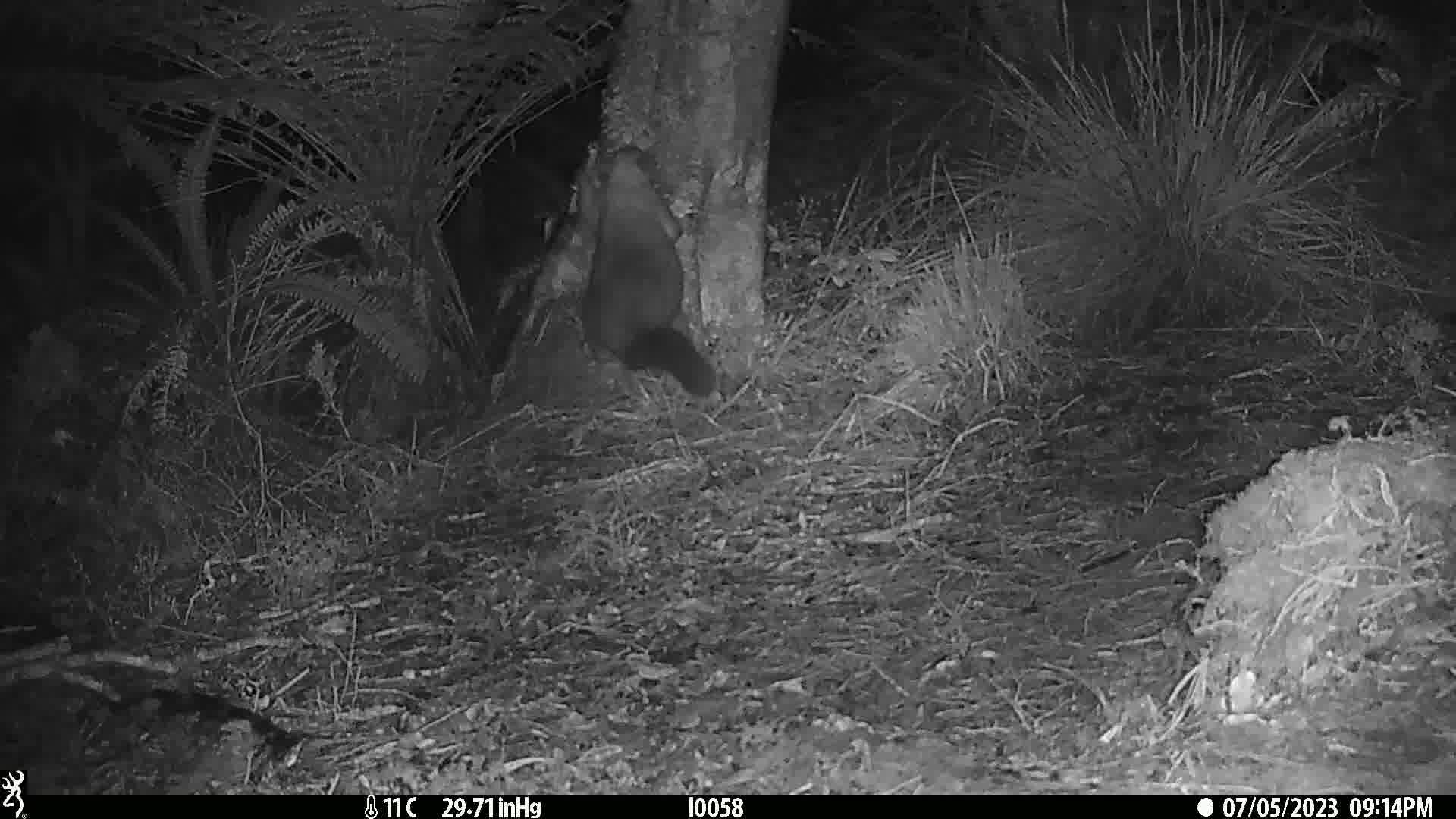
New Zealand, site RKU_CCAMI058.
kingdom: Animalia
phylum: Chordata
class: Mammalia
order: Diprotodontia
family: Phalangeridae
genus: Trichosurus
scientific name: Trichosurus vulpecula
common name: common brushtail possum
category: possum